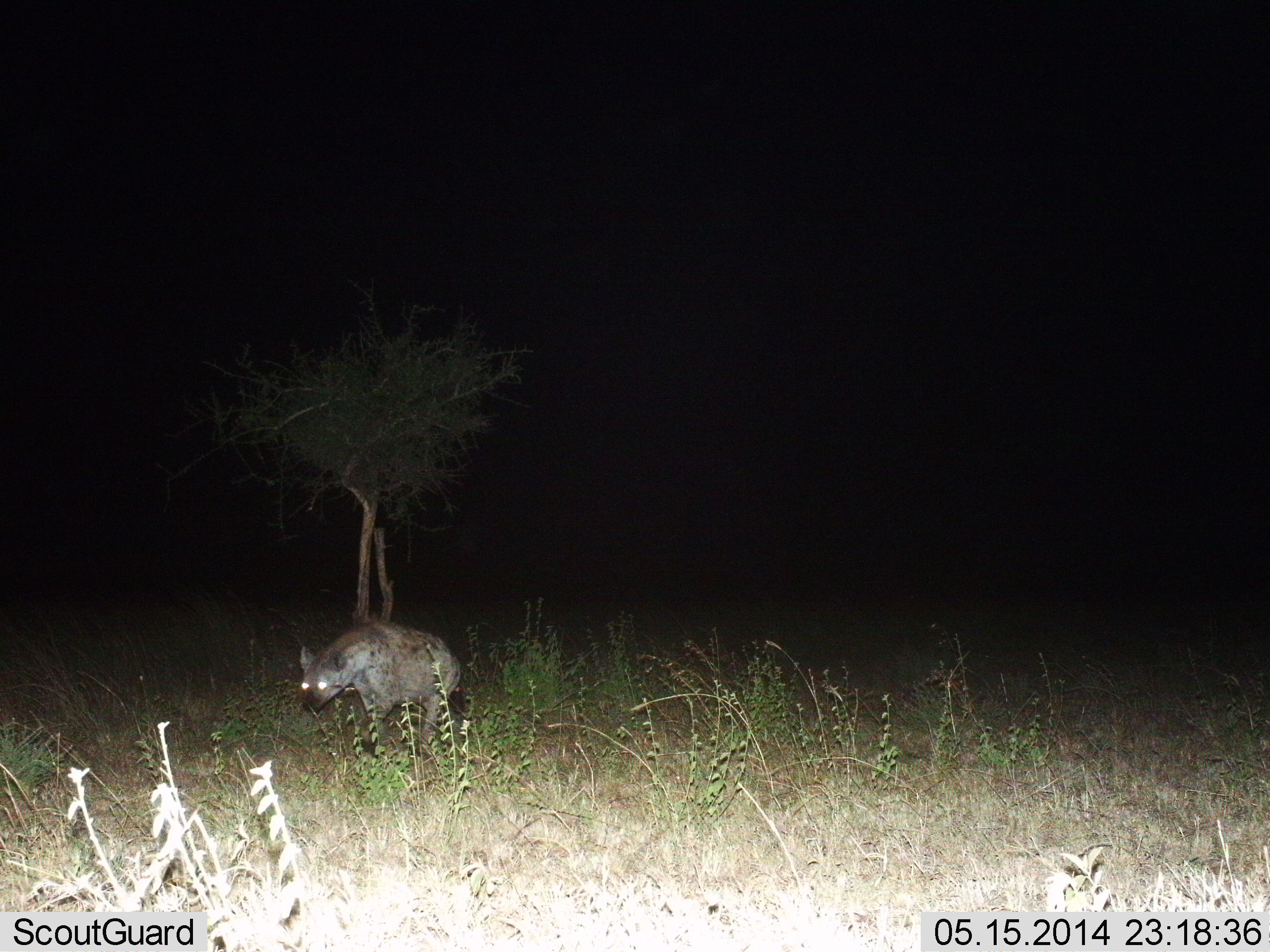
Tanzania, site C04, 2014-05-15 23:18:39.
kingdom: Animalia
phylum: Chordata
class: Mammalia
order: Carnivora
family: Hyaenidae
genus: Crocuta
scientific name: Crocuta crocuta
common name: spotted hyena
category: hyenaspotted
Hyenaspotted (spotted hyena) (Crocuta crocuta), count 1. Behavior (volunteer vote fractions): standing 20%, resting 0%, moving 80%, interacting 0%. Young present (vote fraction): 0%. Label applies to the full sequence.